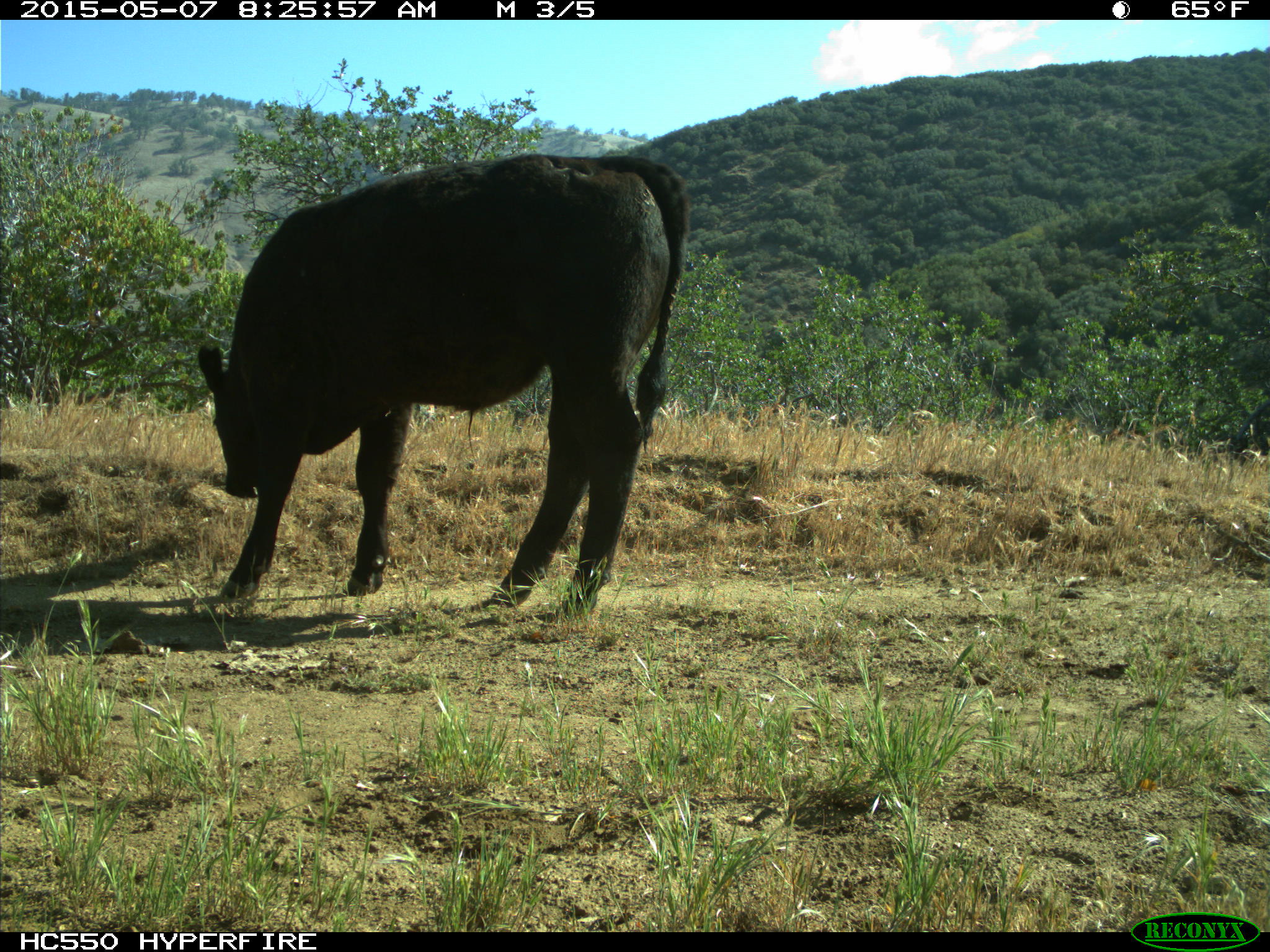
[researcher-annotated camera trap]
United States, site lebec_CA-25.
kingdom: Animalia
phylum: Chordata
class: Mammalia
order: Artiodactyla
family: Bovidae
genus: Bos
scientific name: Bos taurus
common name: domestic cow